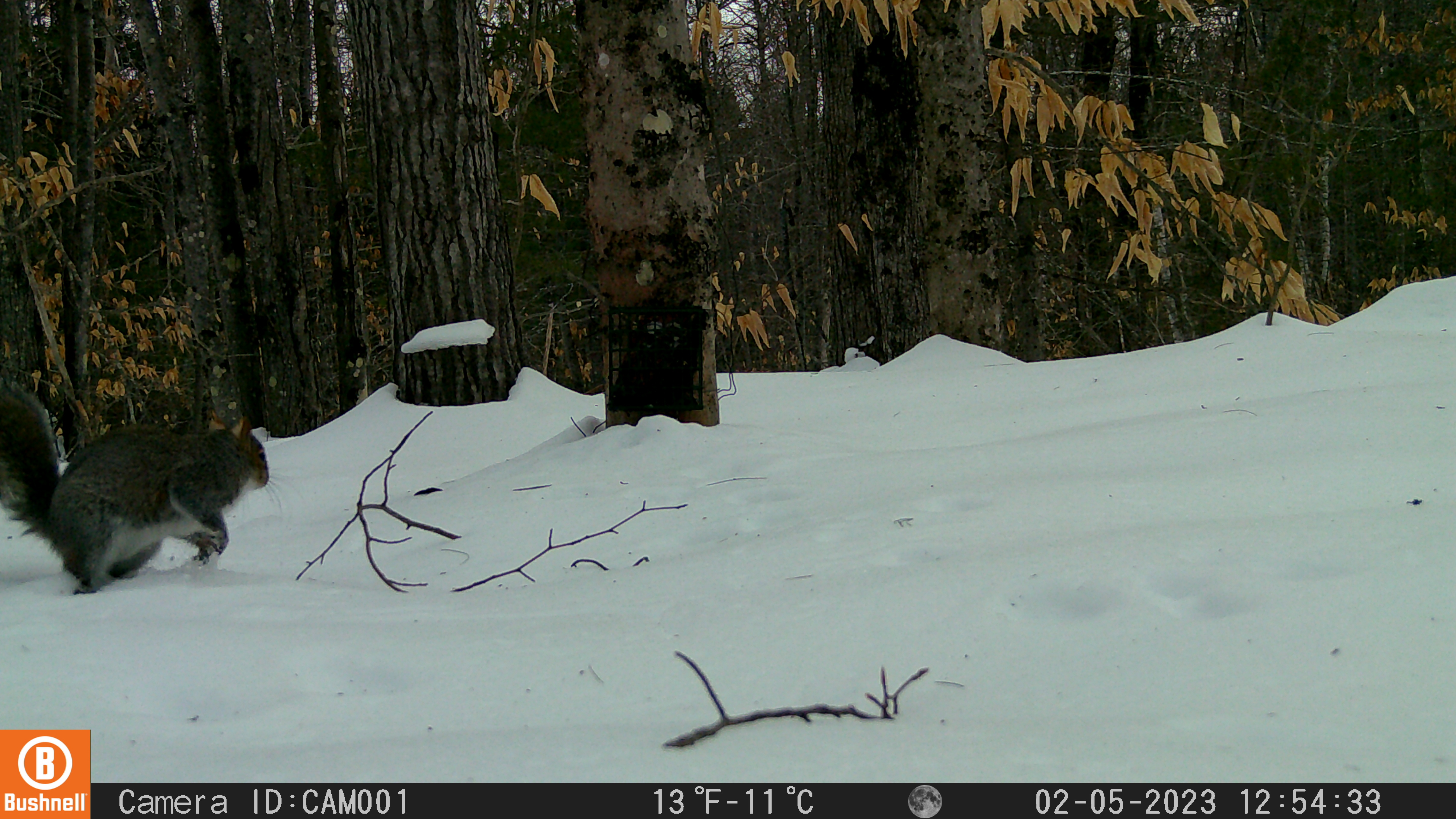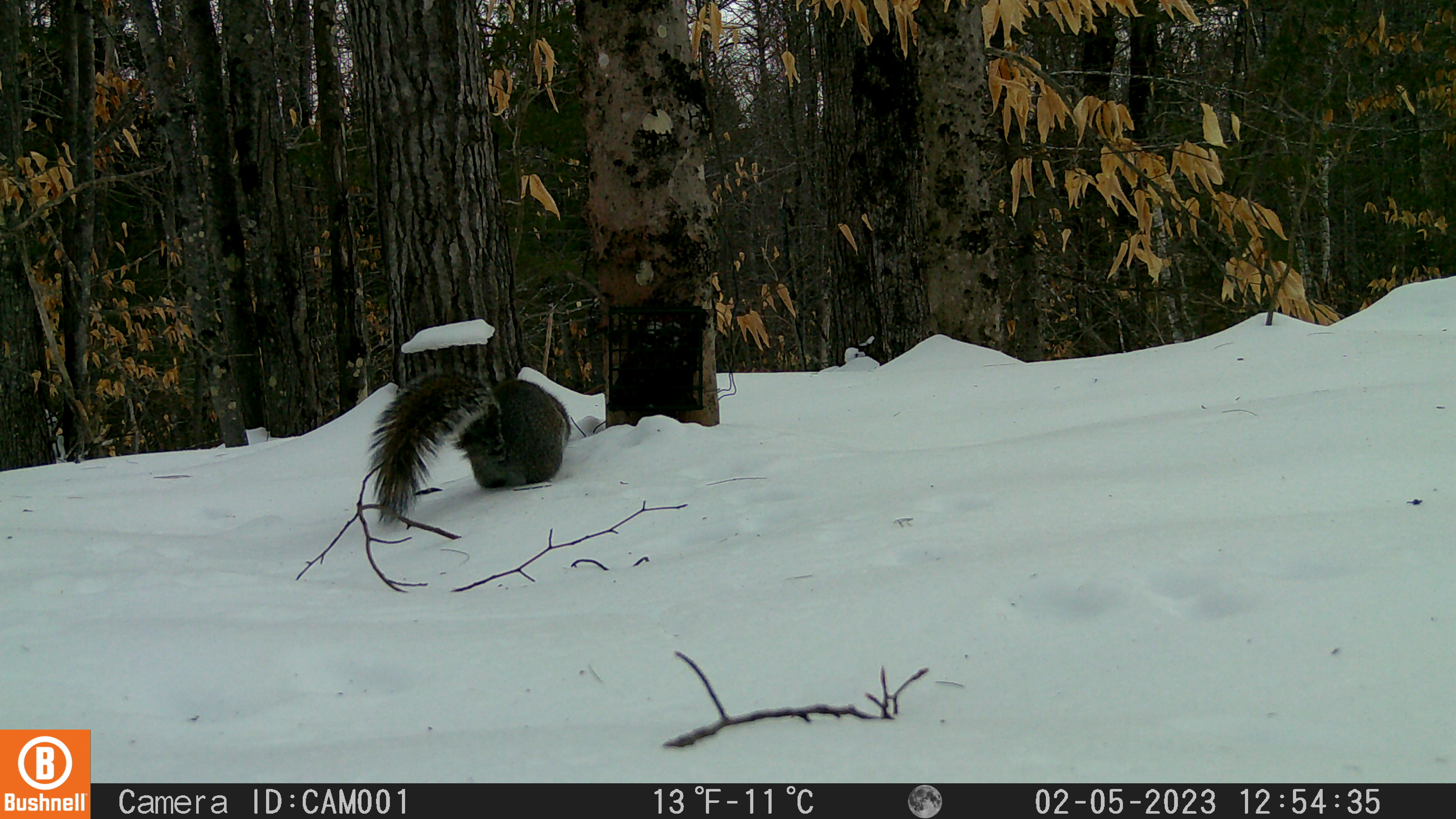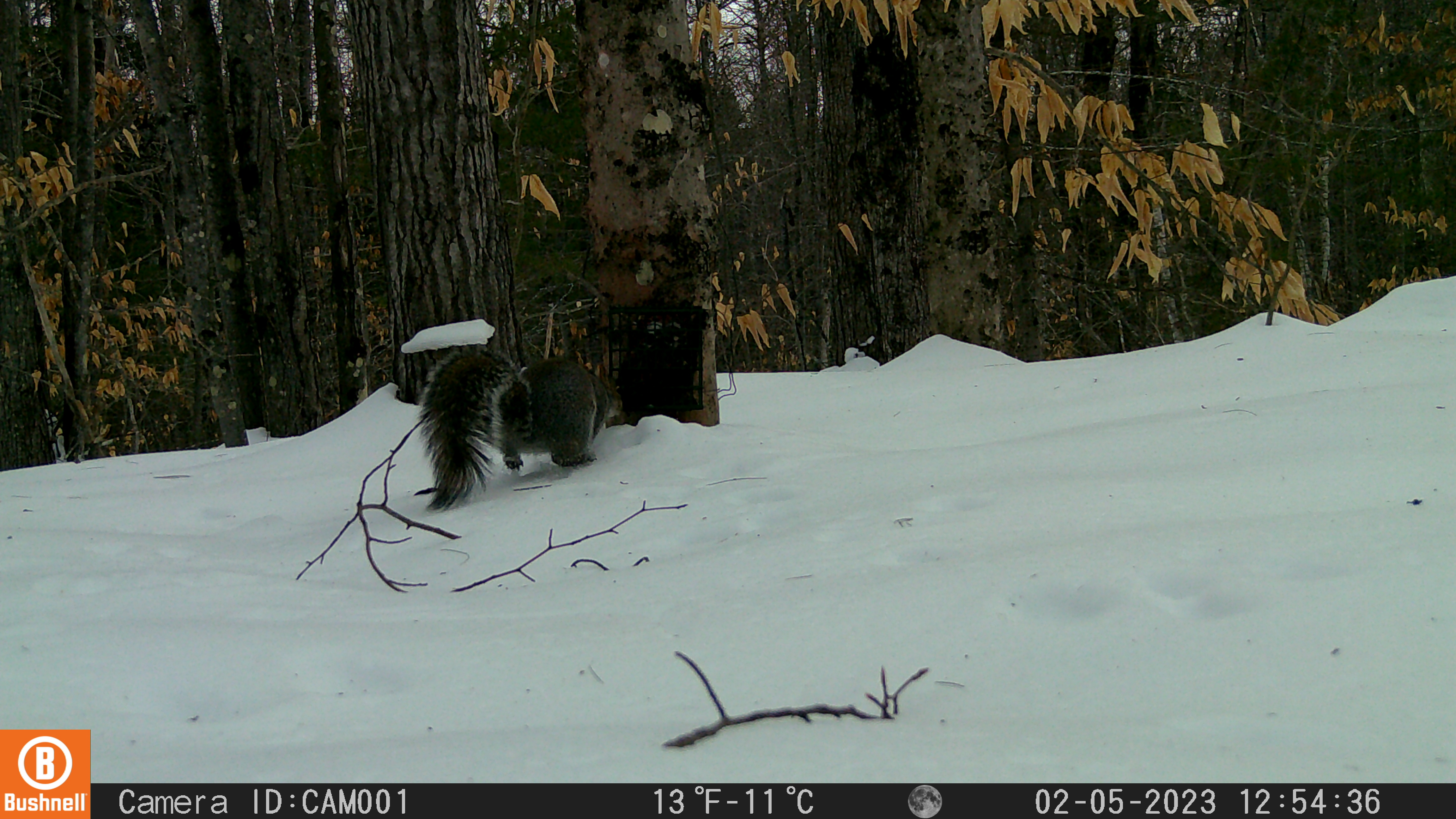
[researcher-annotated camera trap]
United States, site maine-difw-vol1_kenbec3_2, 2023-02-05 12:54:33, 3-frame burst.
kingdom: Animalia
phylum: Chordata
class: Mammalia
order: Rodentia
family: Sciuridae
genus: Sciurus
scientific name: Sciurus carolinensis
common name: gray squirrel